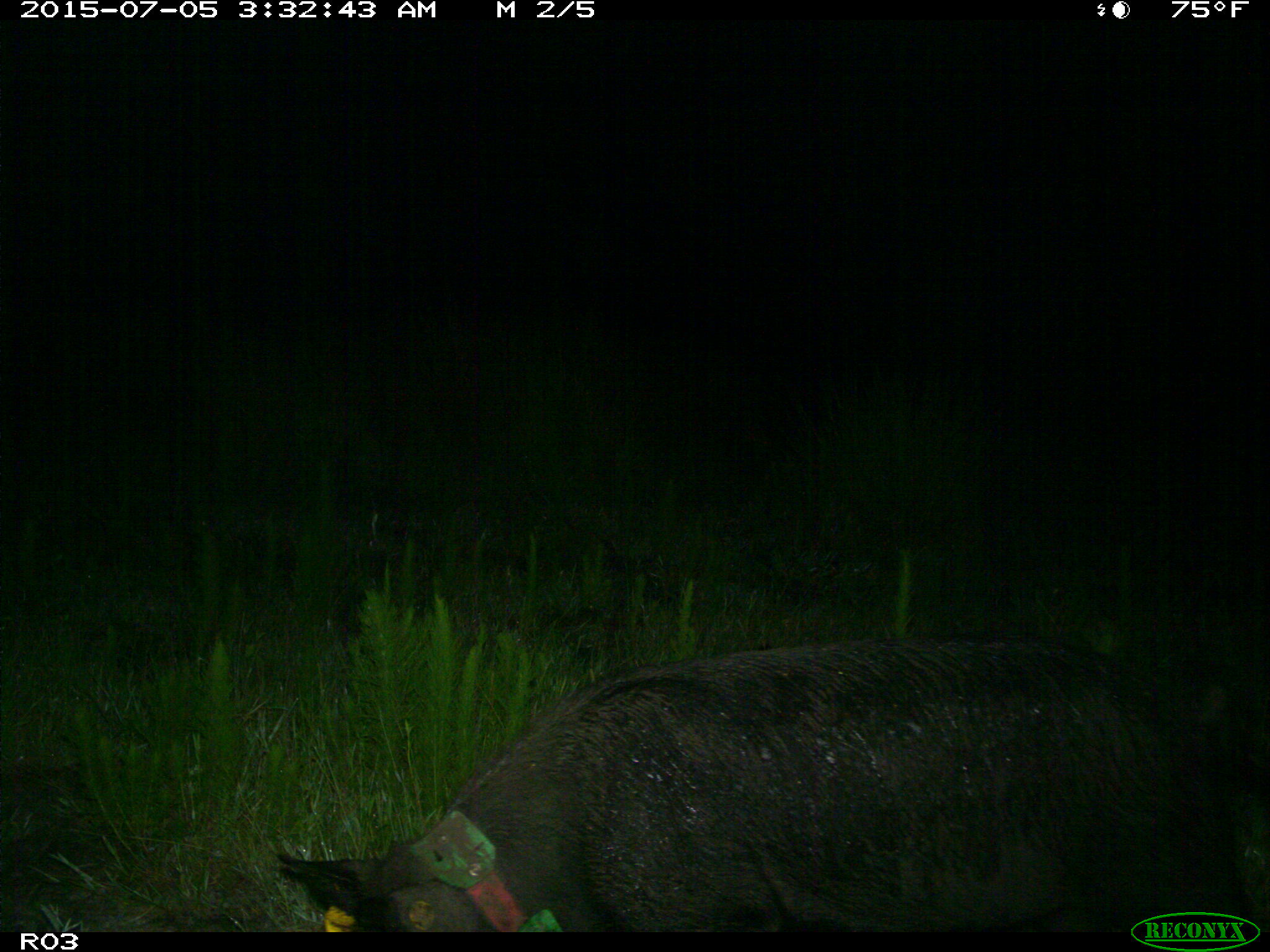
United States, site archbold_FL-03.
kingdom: Animalia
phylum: Chordata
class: Mammalia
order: Artiodactyla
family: Suidae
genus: Sus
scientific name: Sus scrofa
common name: wild boar